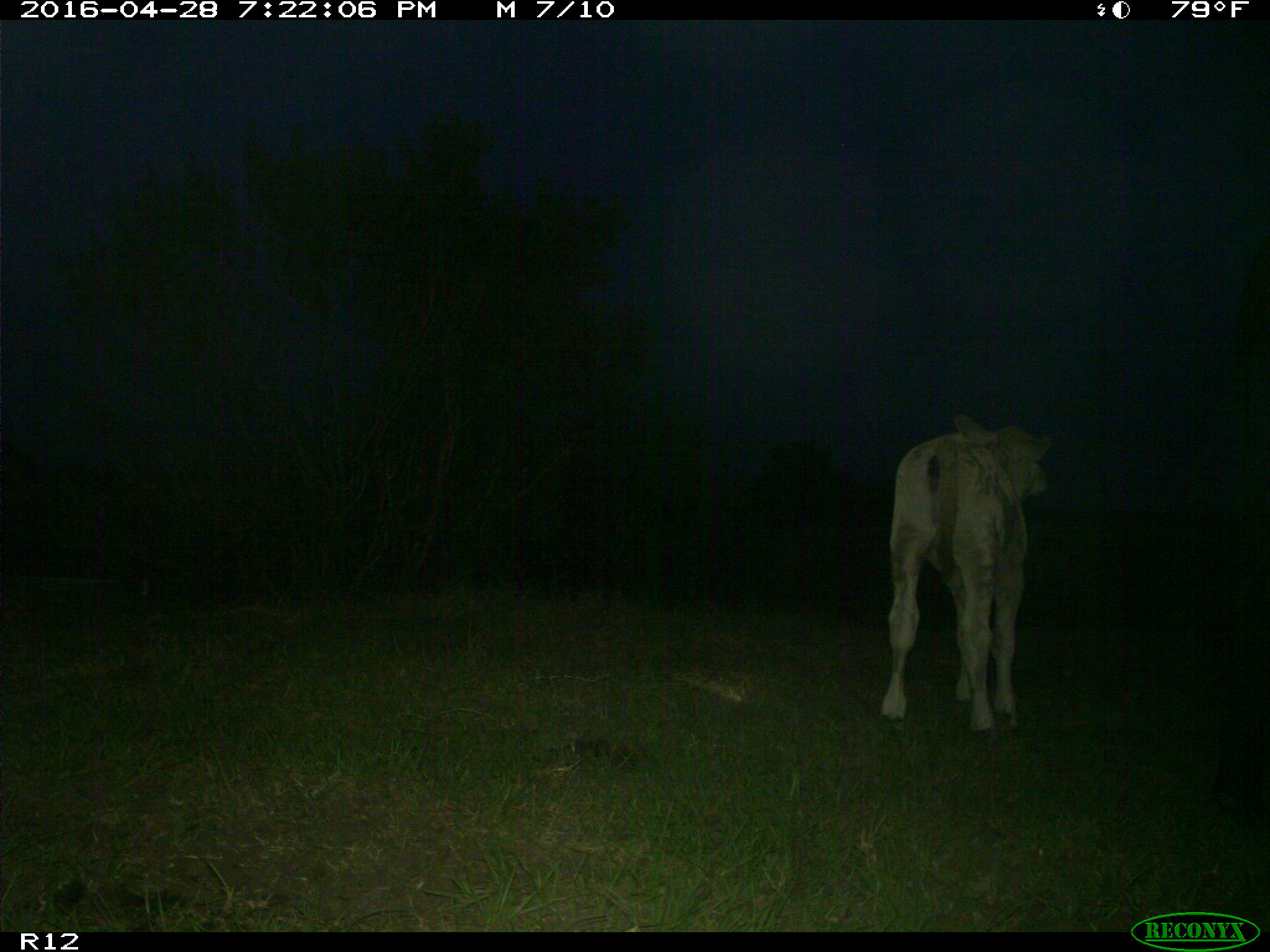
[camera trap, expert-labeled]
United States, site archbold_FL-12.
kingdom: Animalia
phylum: Chordata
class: Mammalia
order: Artiodactyla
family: Bovidae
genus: Bos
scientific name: Bos taurus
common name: domestic cow